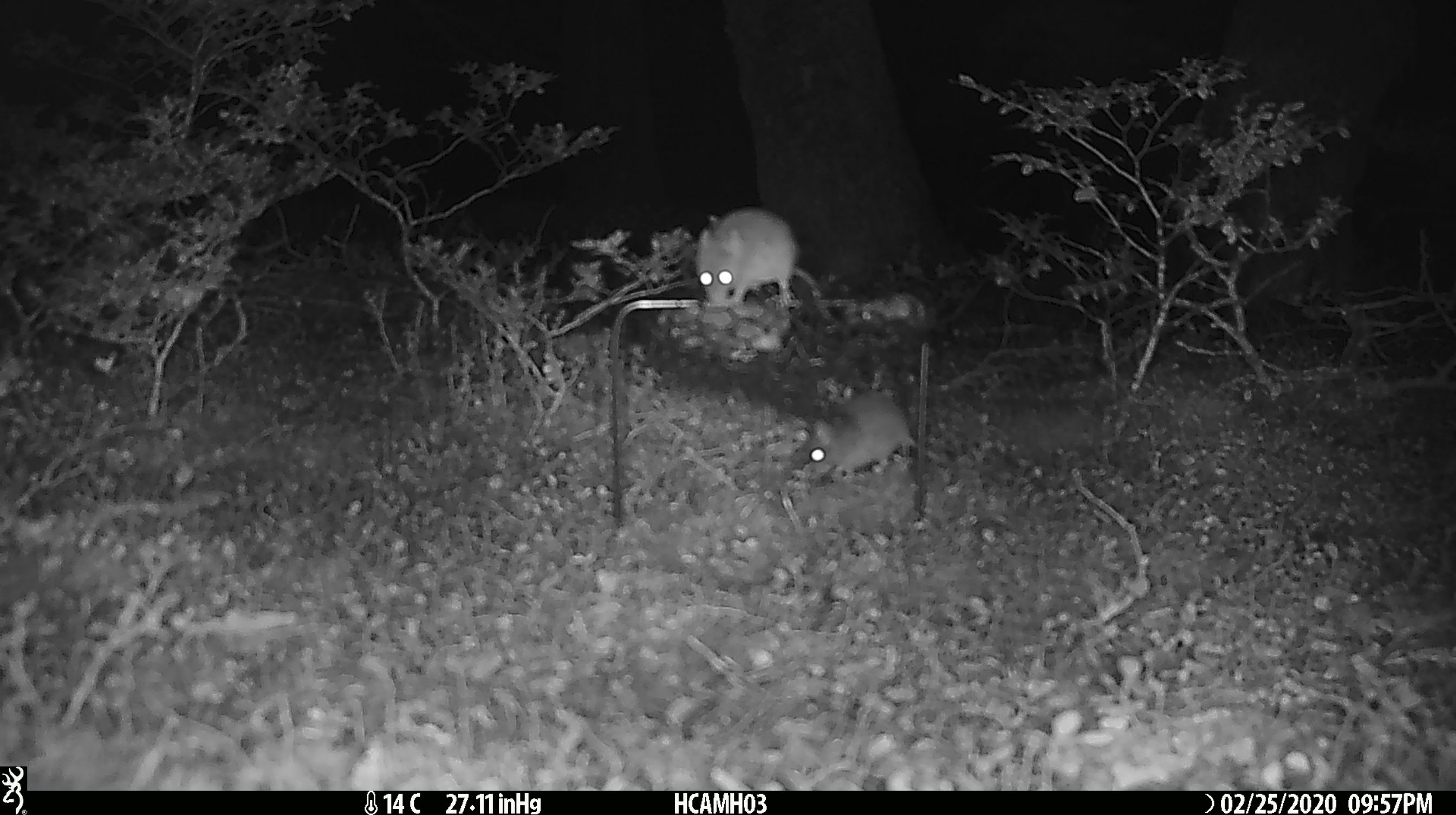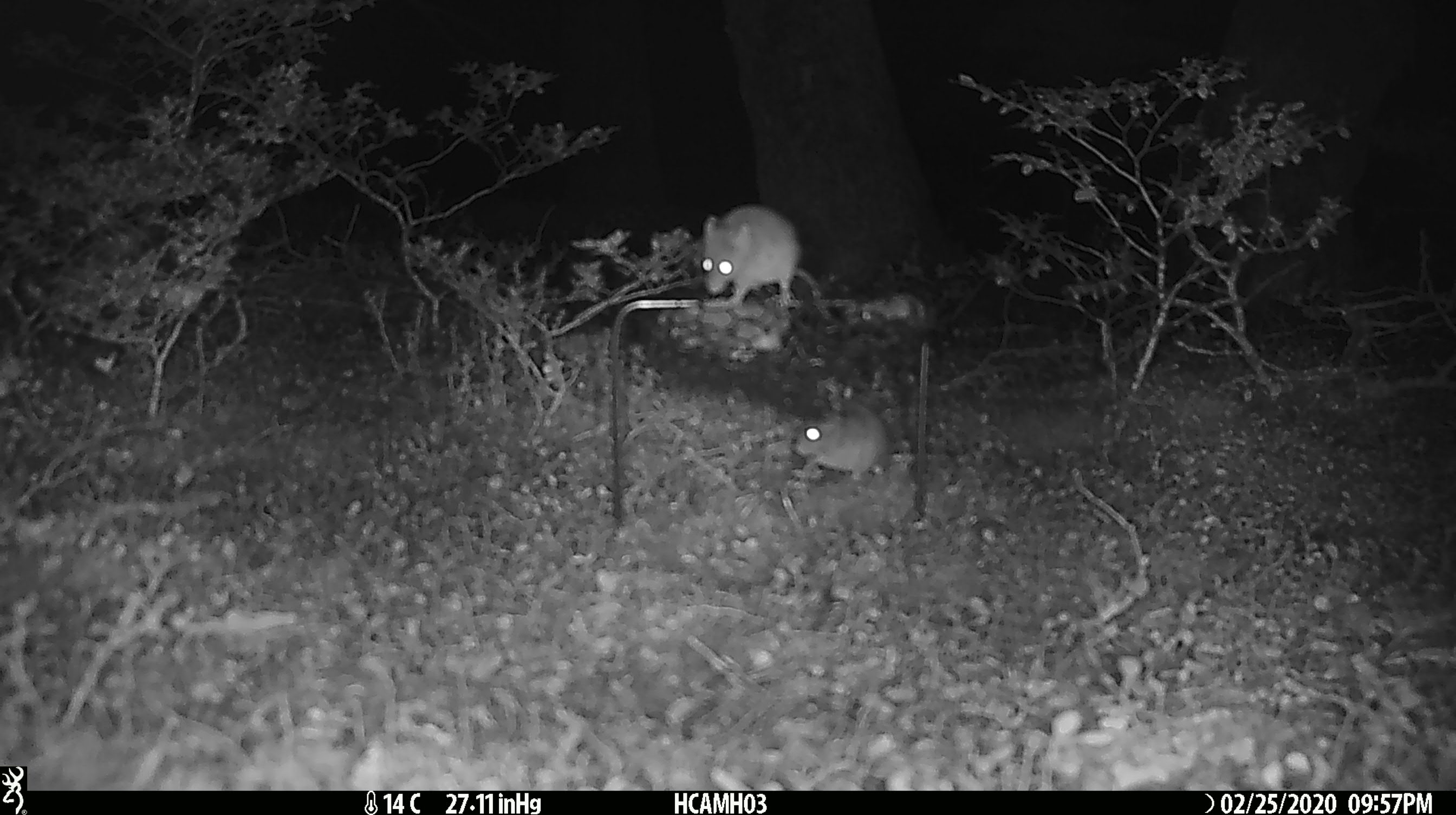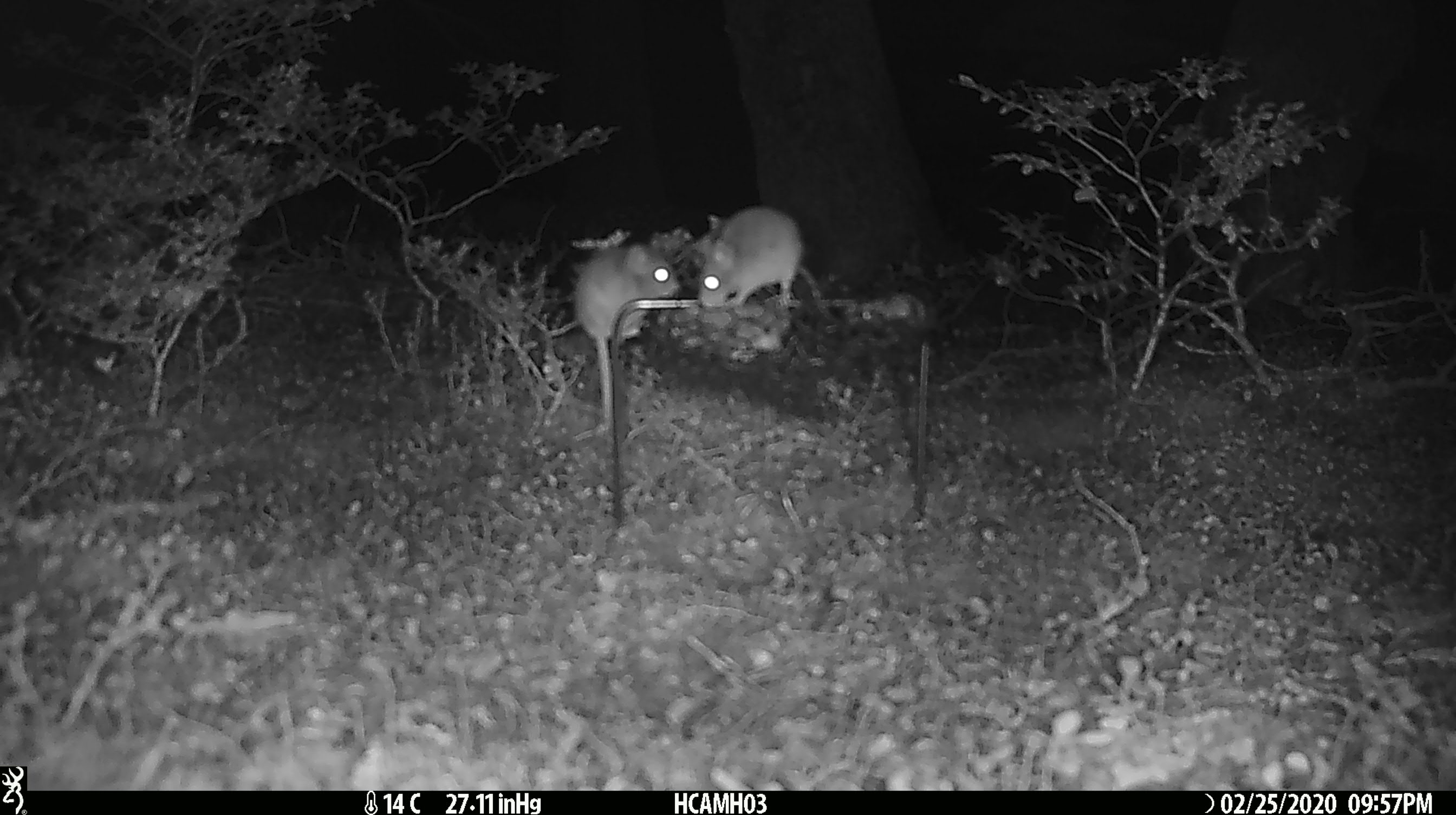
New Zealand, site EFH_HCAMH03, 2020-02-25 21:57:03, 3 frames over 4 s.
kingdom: Animalia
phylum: Chordata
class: Mammalia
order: Rodentia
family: Muridae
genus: Mus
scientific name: Mus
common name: mouse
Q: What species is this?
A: Mouse (Mus).